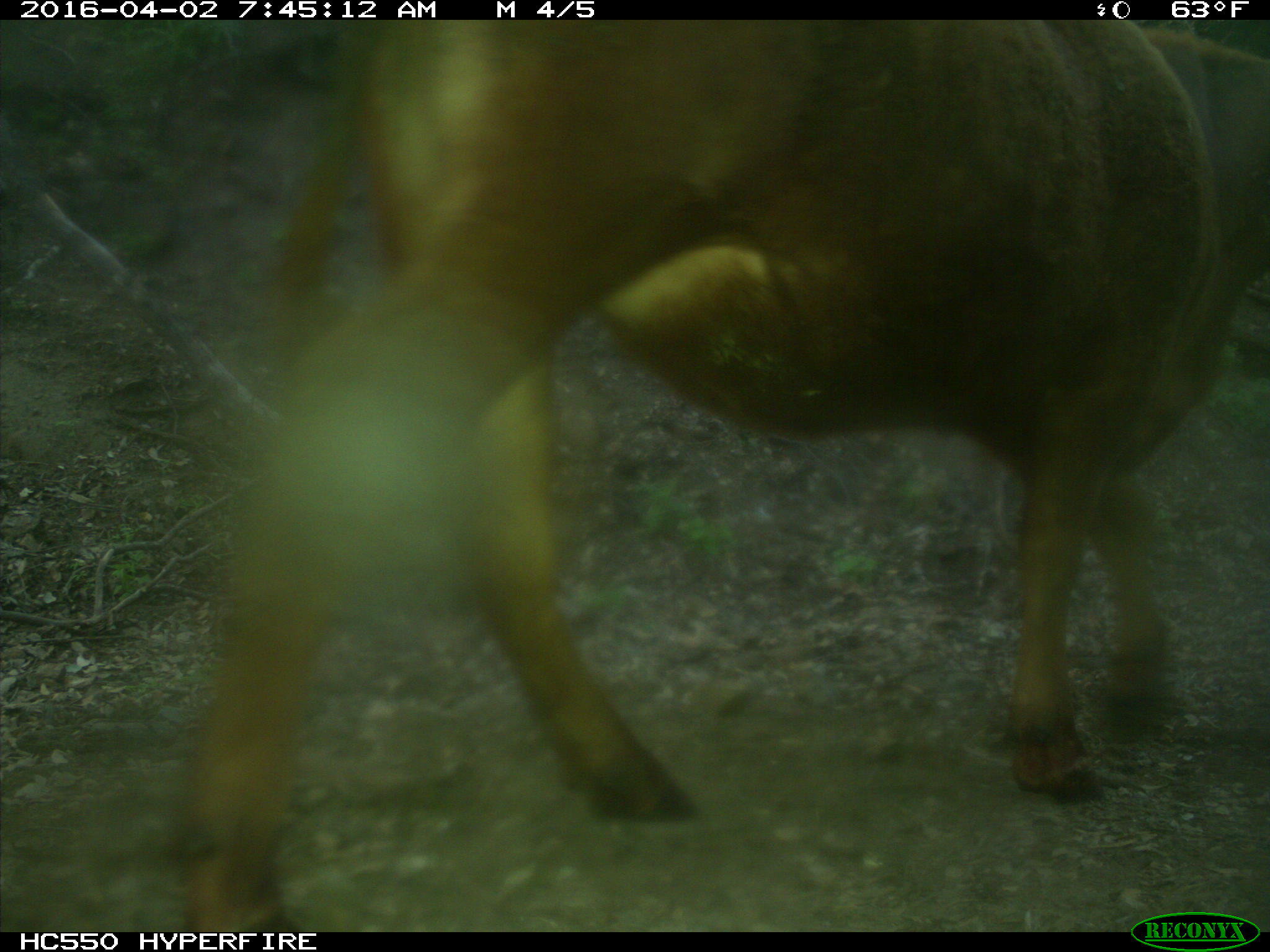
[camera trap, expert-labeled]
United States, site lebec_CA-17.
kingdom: Animalia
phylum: Chordata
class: Mammalia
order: Artiodactyla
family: Bovidae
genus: Bos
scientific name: Bos taurus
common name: domestic cow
Bos taurus (domestic cow).